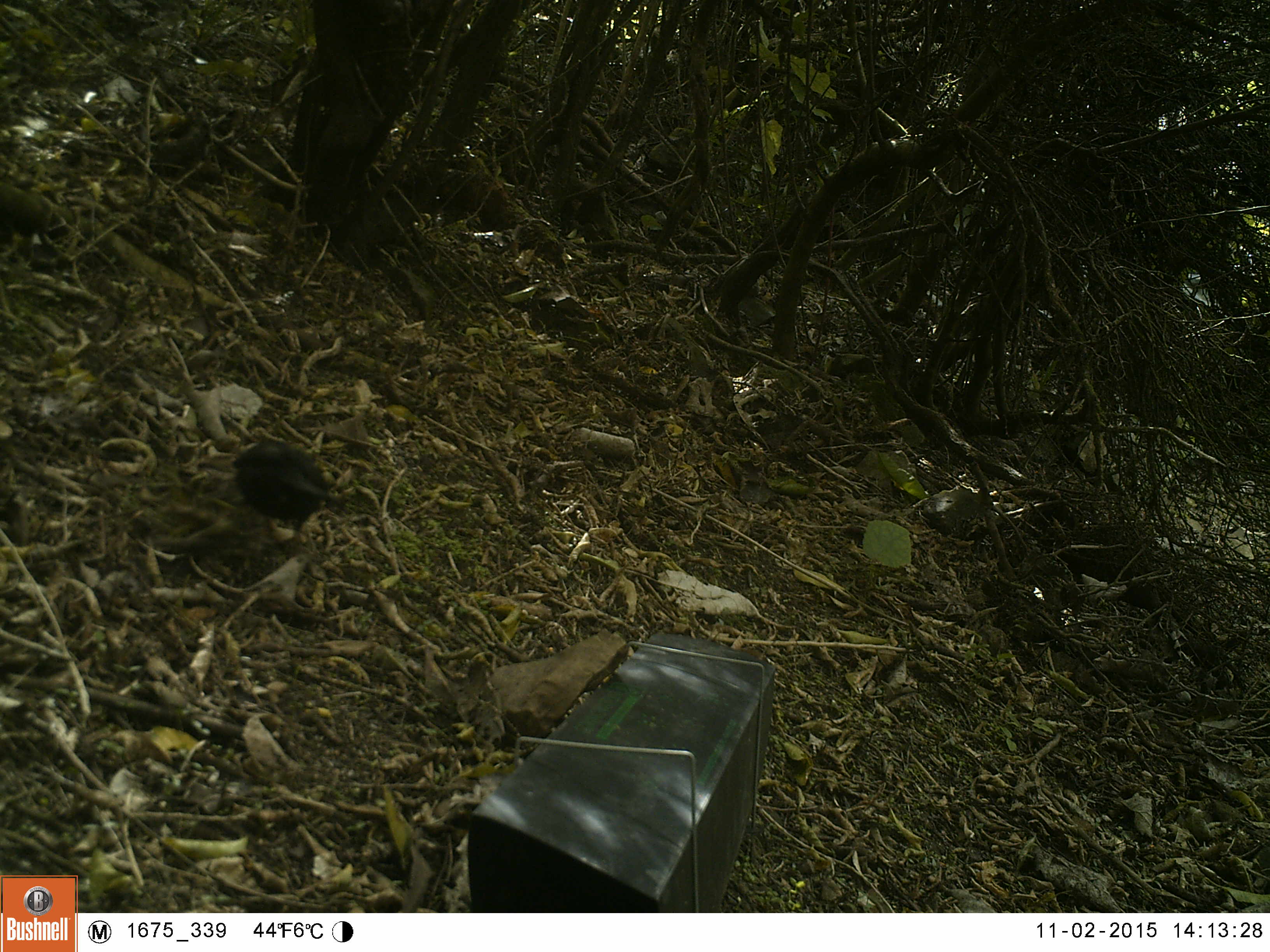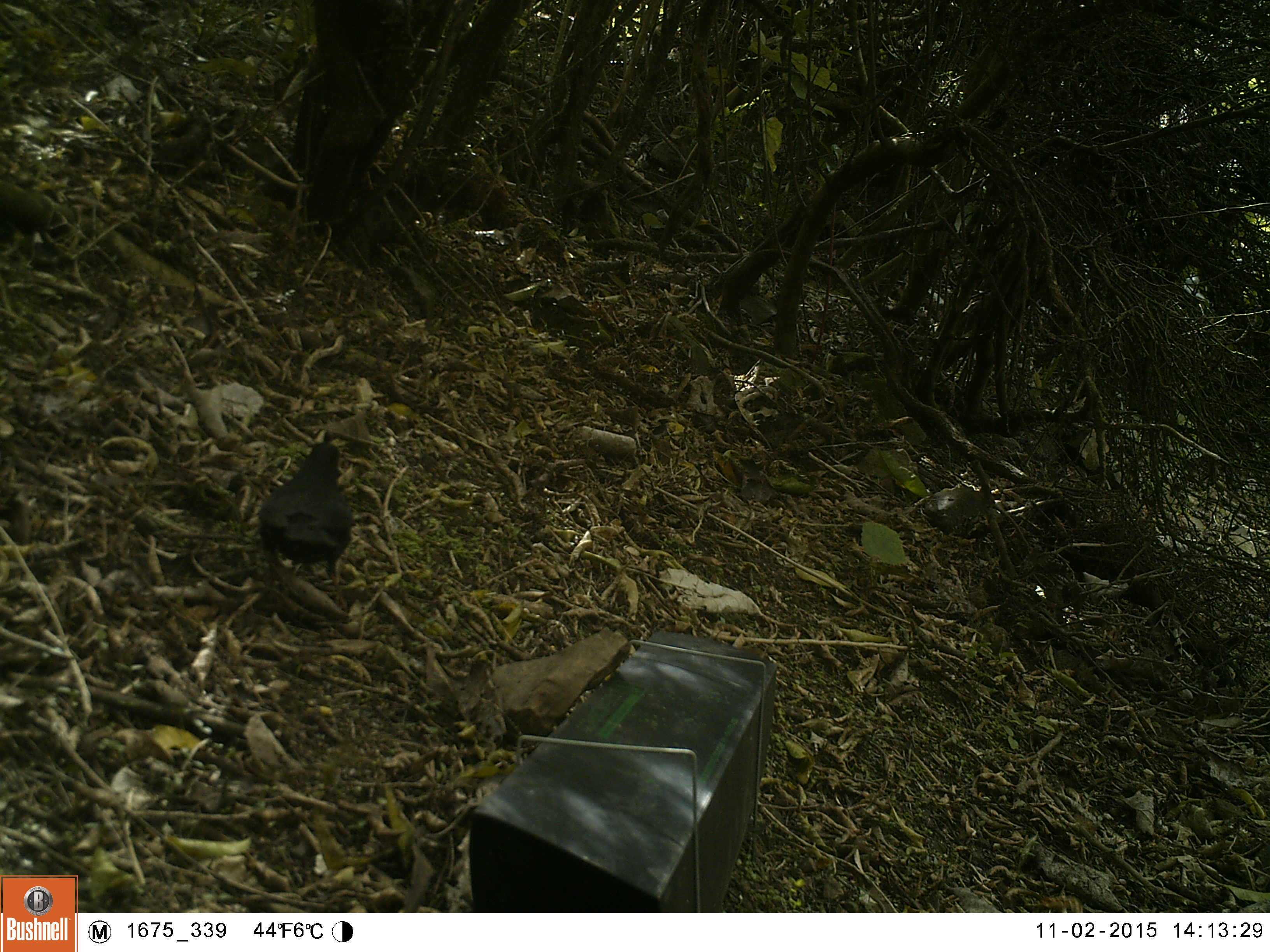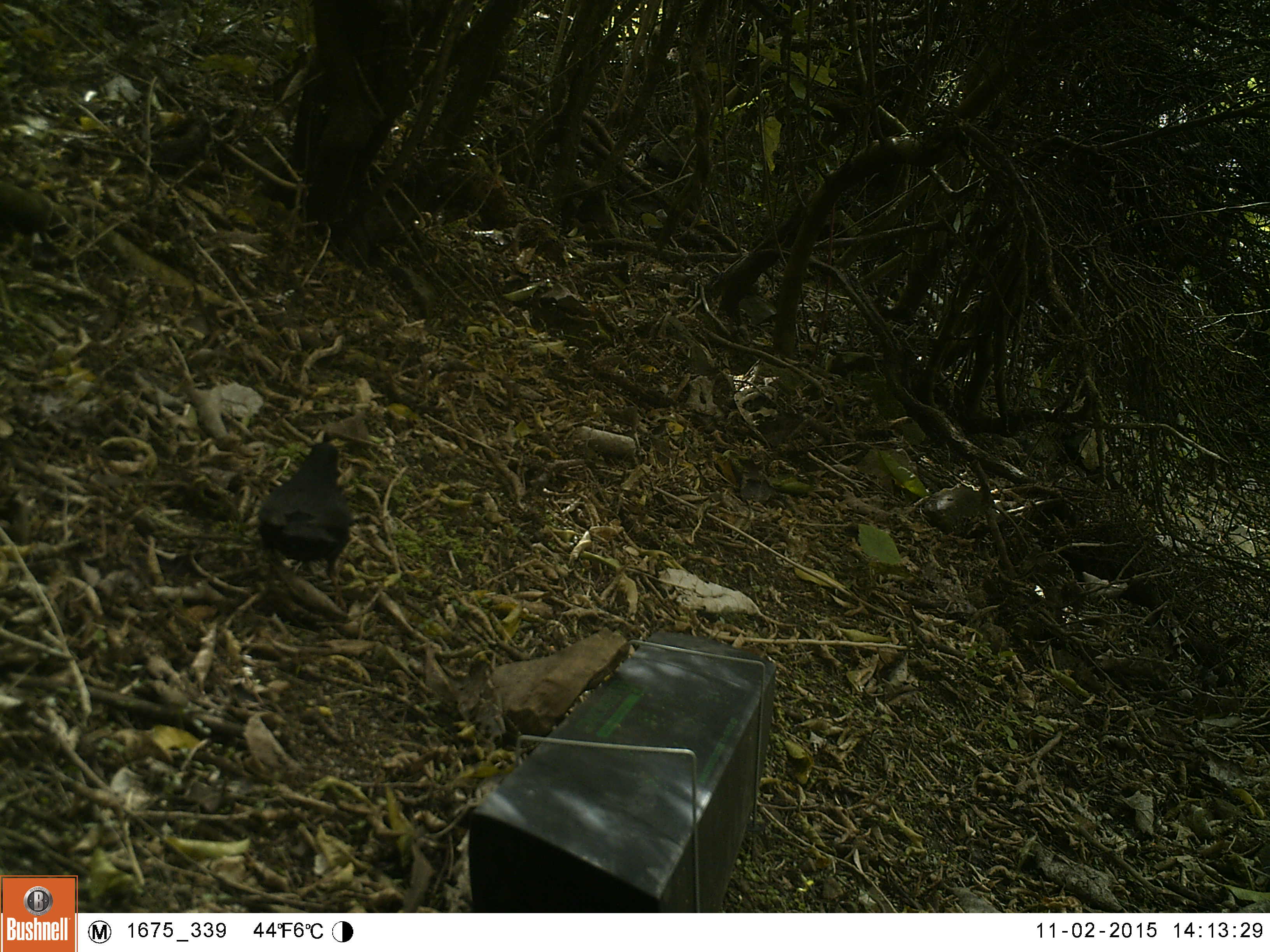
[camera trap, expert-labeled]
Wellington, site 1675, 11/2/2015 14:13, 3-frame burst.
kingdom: Animalia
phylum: Chordata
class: Aves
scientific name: Aves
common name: bird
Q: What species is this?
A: Bird (Aves).